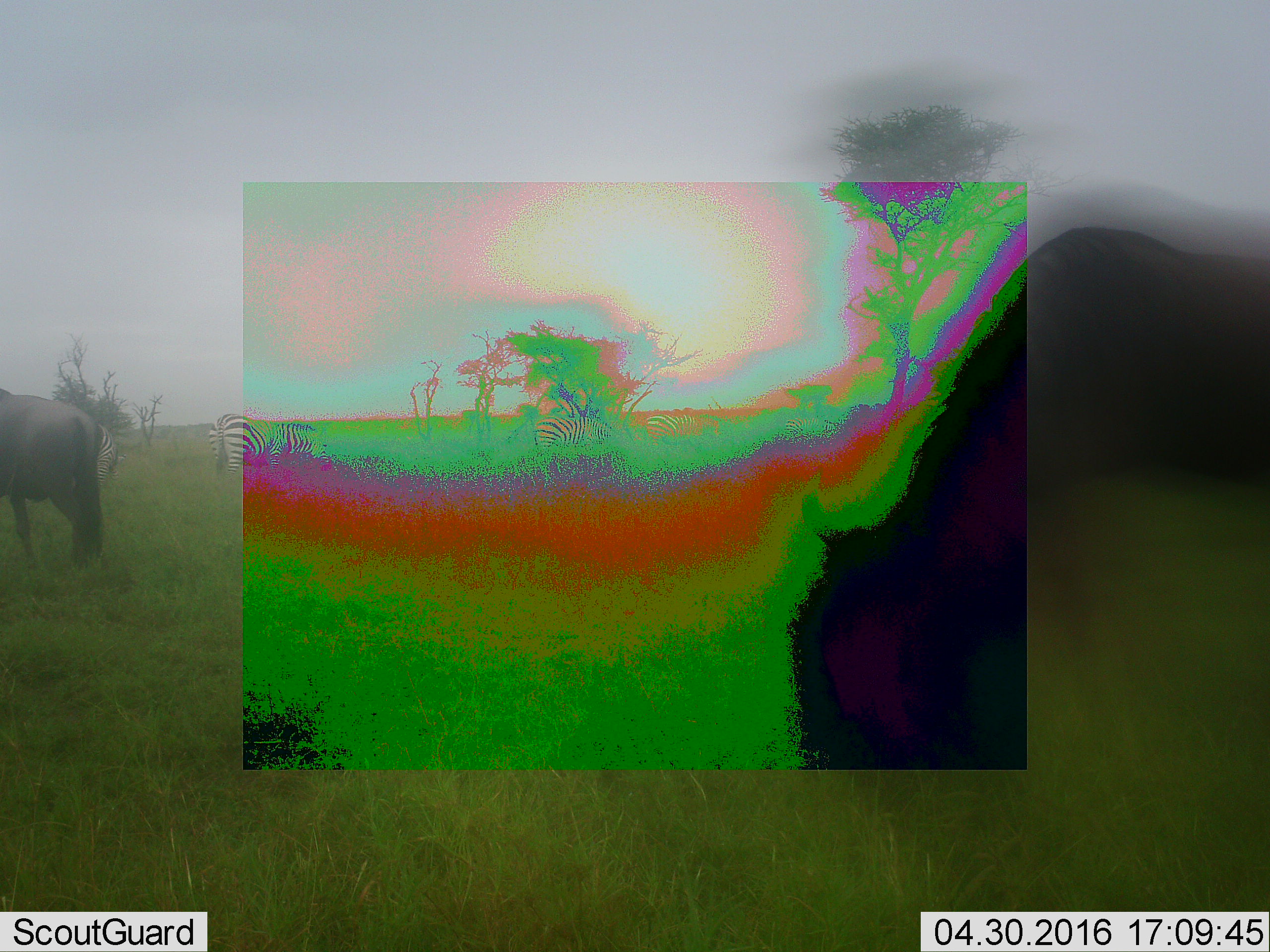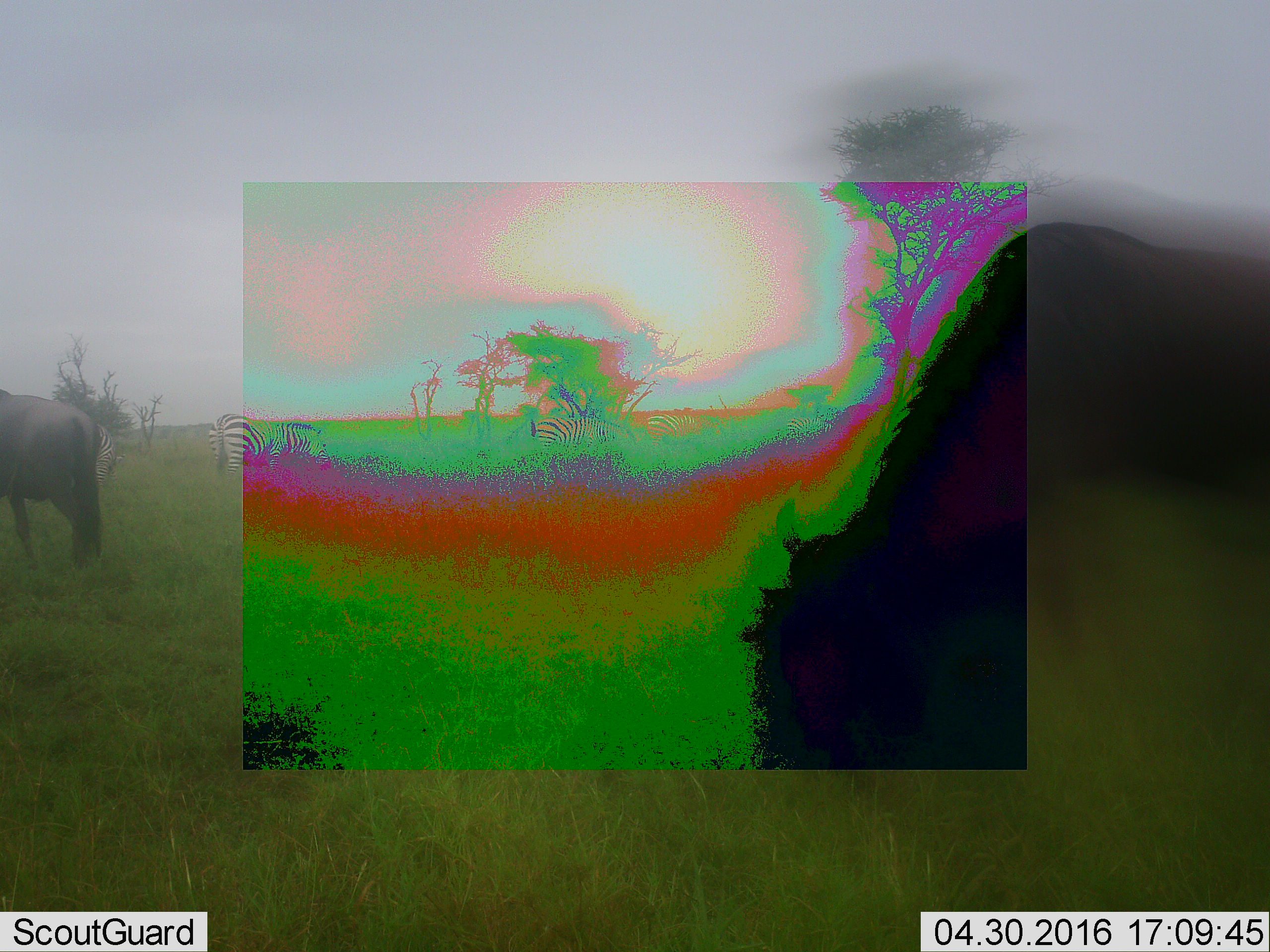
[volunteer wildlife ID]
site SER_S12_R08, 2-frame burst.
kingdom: Animalia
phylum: Chordata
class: Mammalia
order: Artiodactyla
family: Bovidae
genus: Connochaetes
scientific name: Connochaetes taurinus taurinus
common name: blue wildebeest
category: wildebeestblue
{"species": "wildebeestblue (blue wildebeest) (Connochaetes taurinus taurinus)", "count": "2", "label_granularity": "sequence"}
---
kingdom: Animalia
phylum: Chordata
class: Mammalia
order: Perissodactyla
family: Equidae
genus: Equus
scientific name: Equus quagga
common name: plains zebra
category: zebraplains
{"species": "zebraplains (plains zebra) (Equus quagga)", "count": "4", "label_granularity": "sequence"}